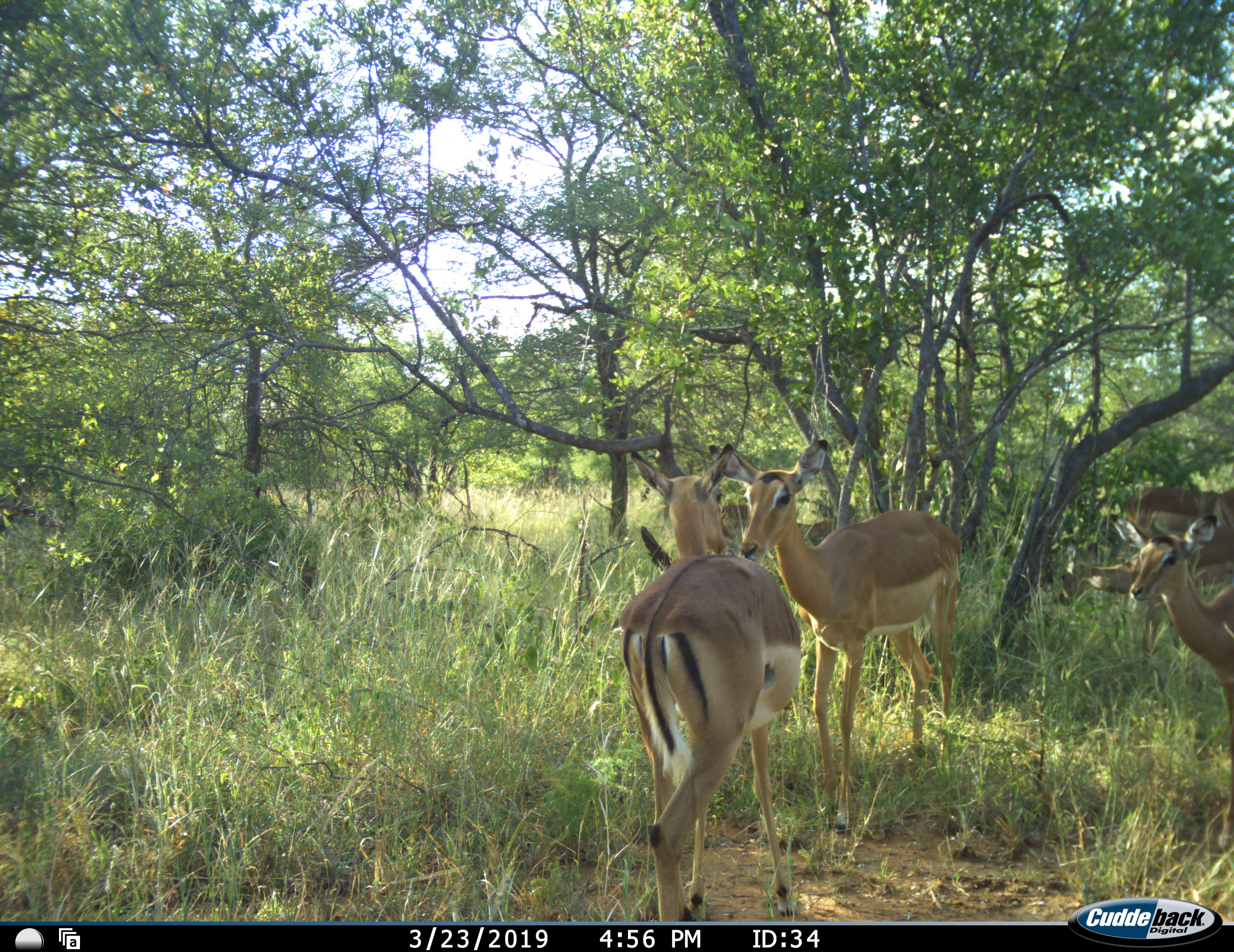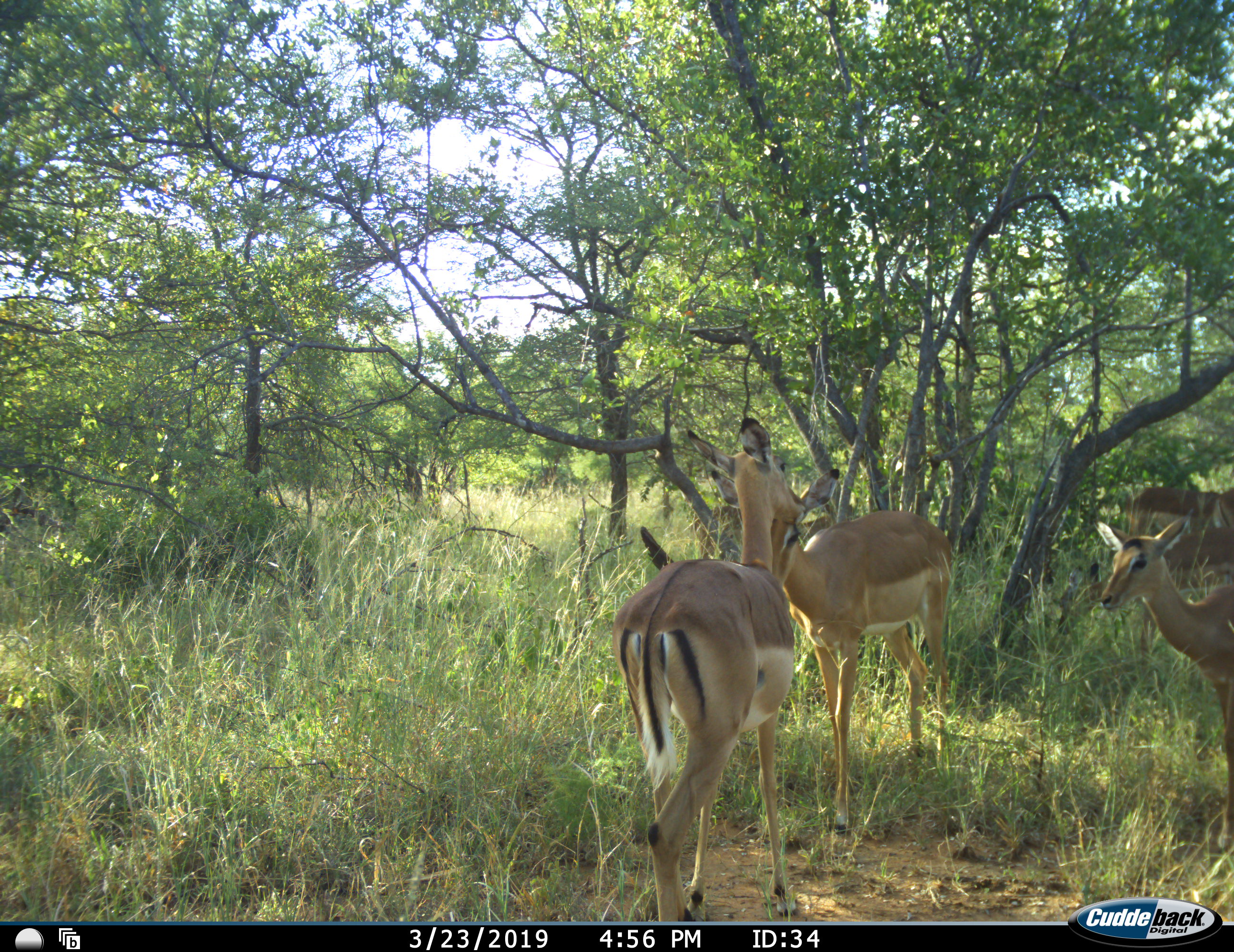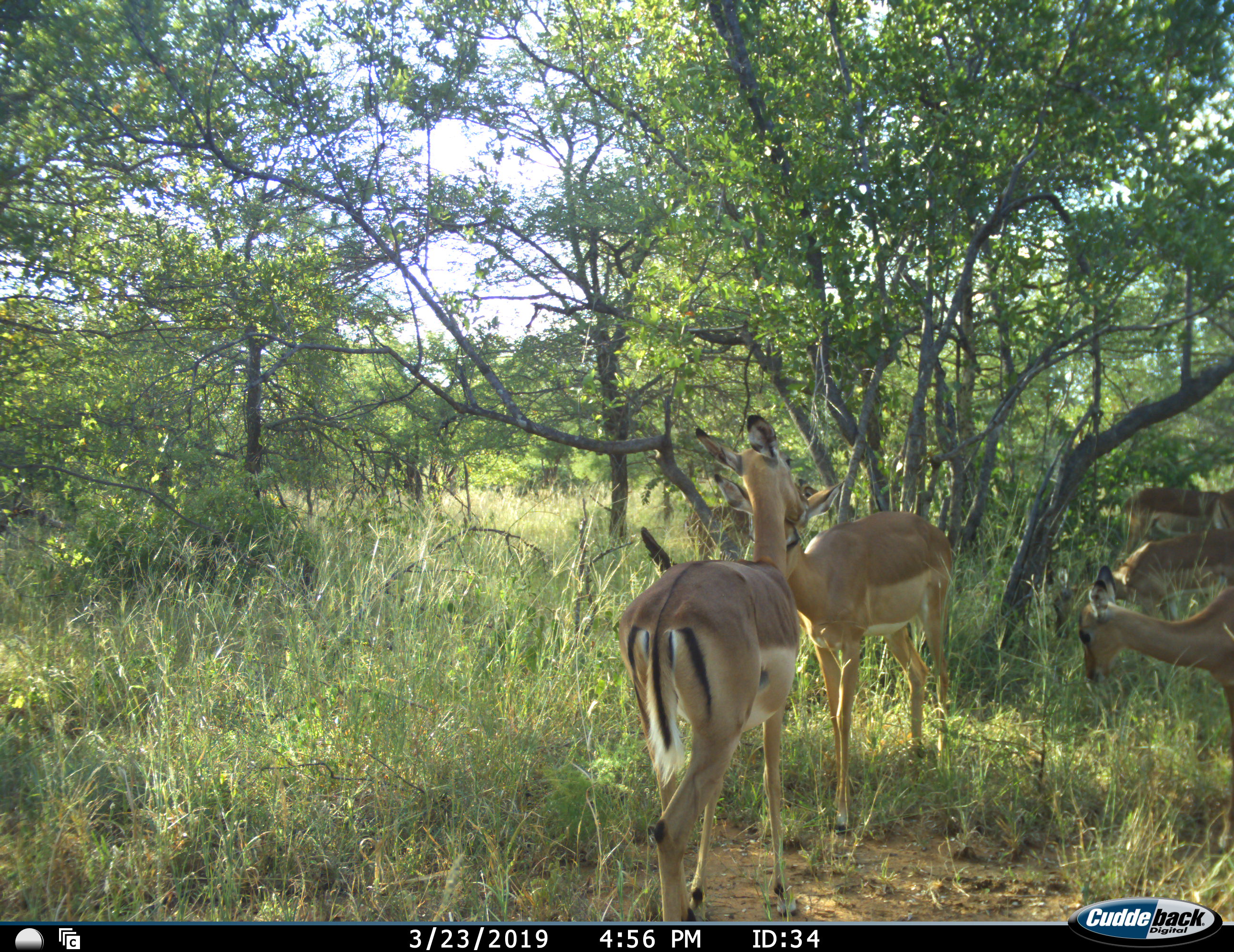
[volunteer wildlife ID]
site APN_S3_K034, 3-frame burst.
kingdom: Animalia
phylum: Chordata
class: Mammalia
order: Artiodactyla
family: Bovidae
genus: Aepyceros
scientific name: Aepyceros melampus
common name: impala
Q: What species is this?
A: Impala (Aepyceros melampus).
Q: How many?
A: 6.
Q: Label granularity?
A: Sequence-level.